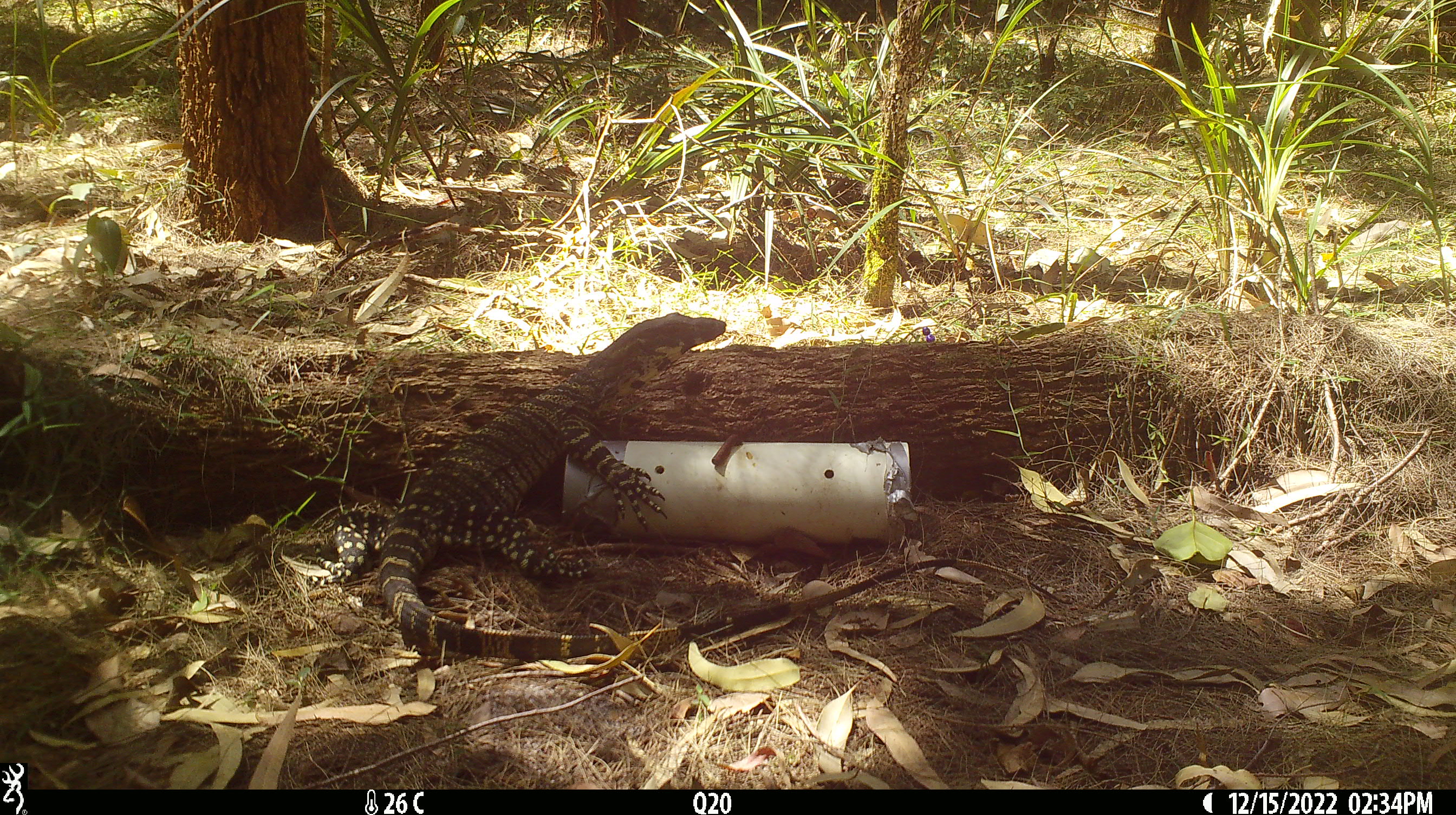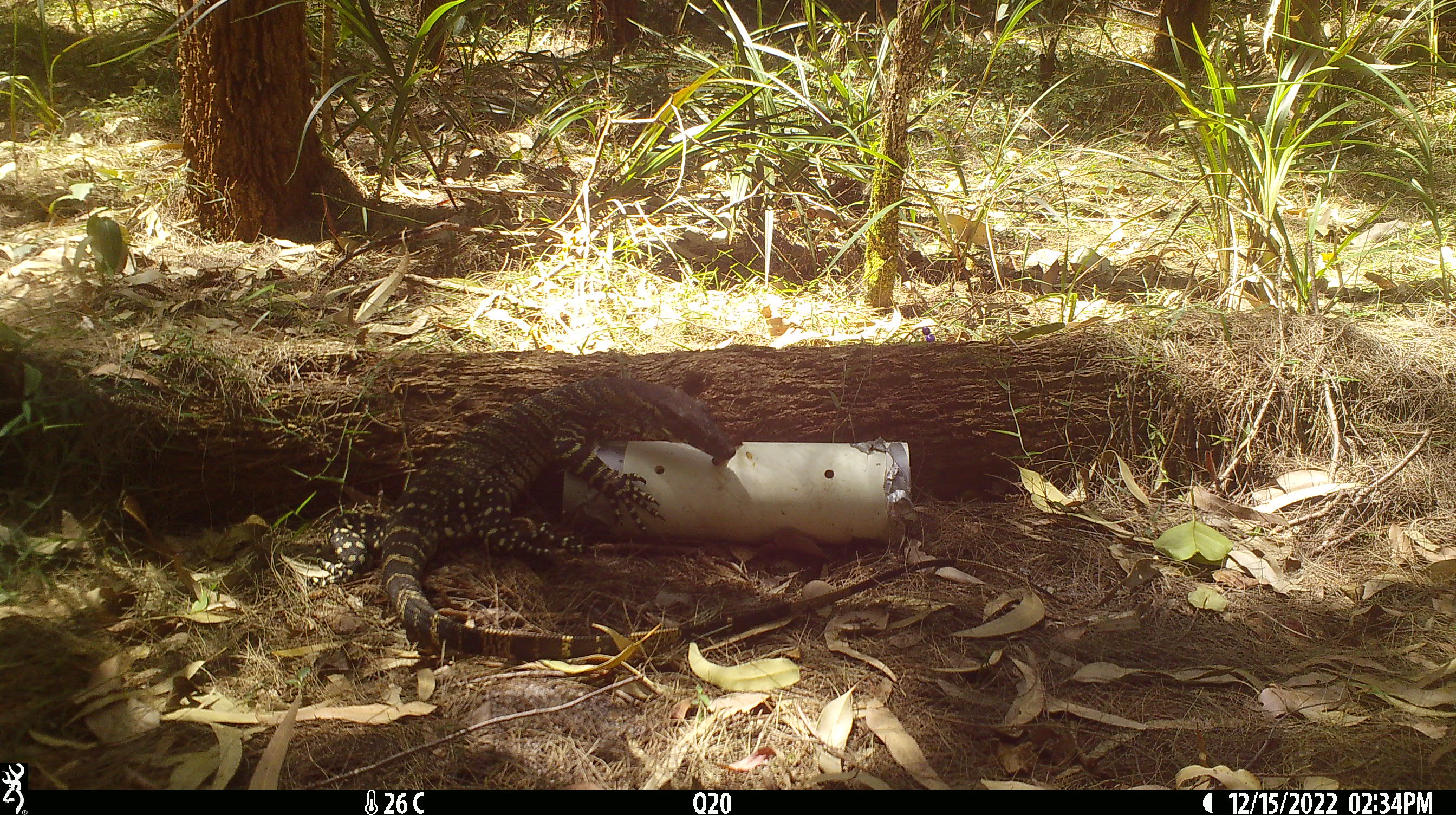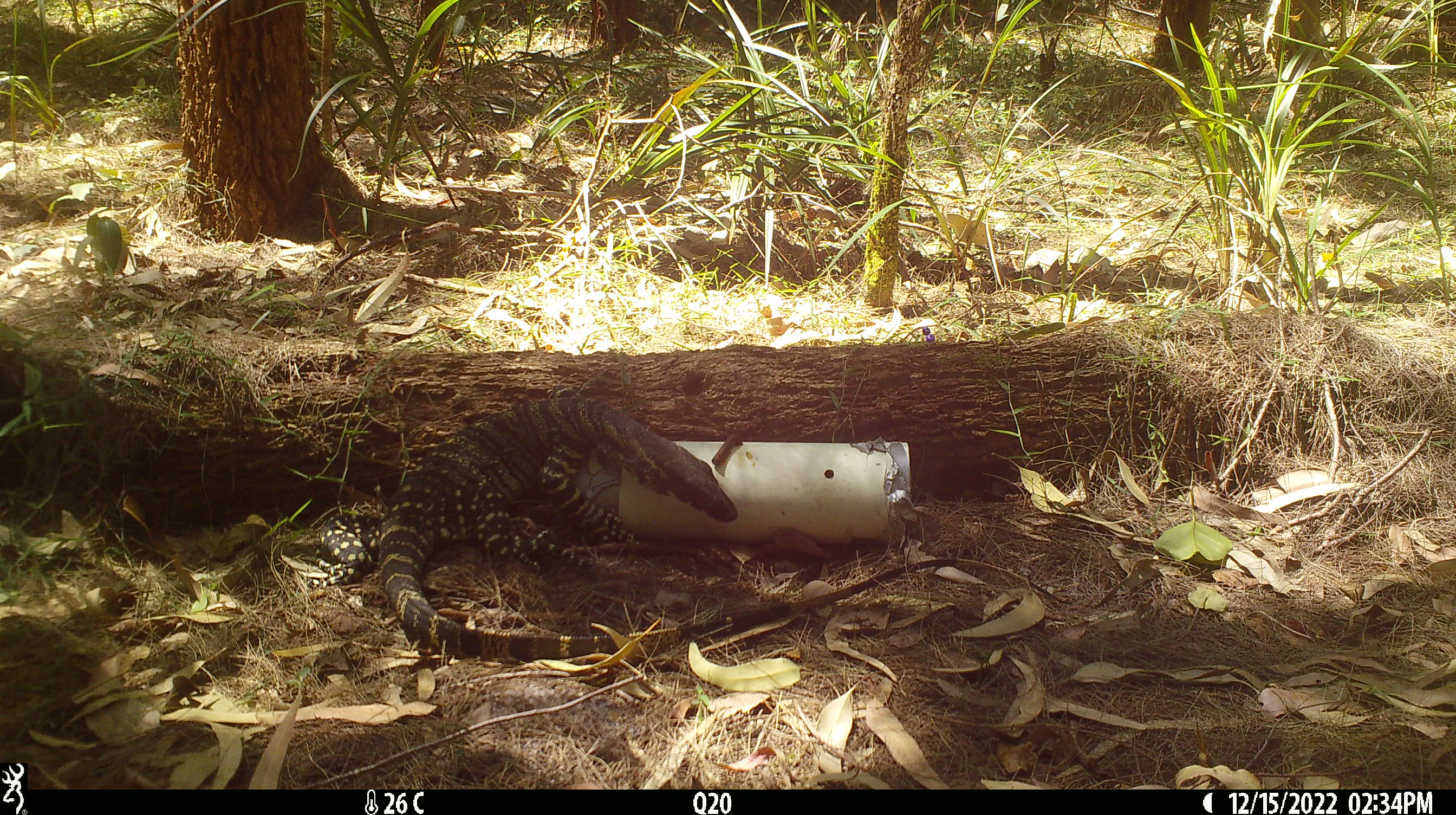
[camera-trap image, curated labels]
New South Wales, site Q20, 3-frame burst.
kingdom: Animalia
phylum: Chordata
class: Reptilia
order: Squamata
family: Varanidae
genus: Varanus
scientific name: Varanus varius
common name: lace monitor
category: goanna